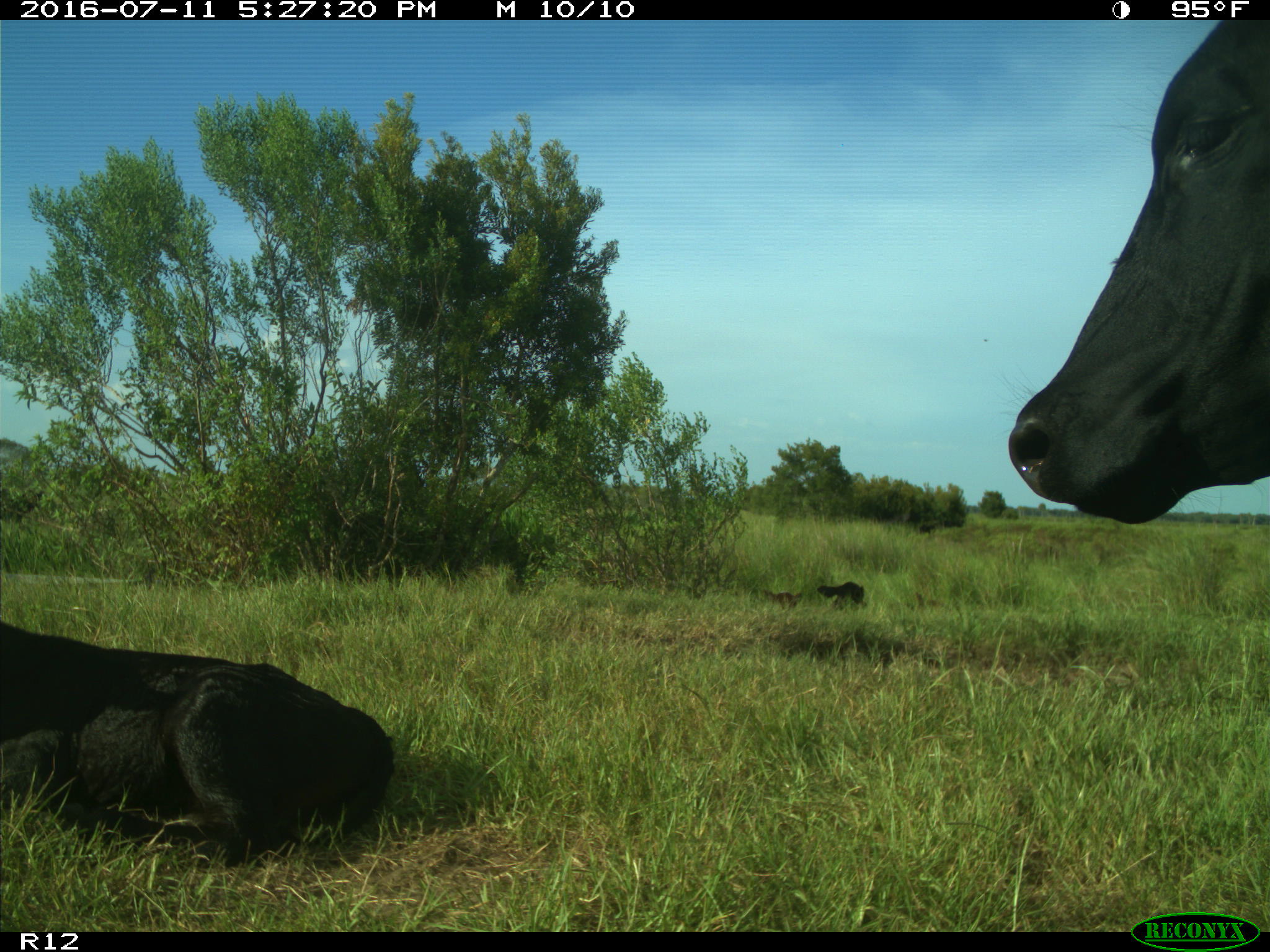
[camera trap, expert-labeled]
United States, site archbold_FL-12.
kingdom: Animalia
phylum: Chordata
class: Mammalia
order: Artiodactyla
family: Bovidae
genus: Bos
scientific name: Bos taurus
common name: domestic cow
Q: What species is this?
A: Bos taurus (domestic cow).